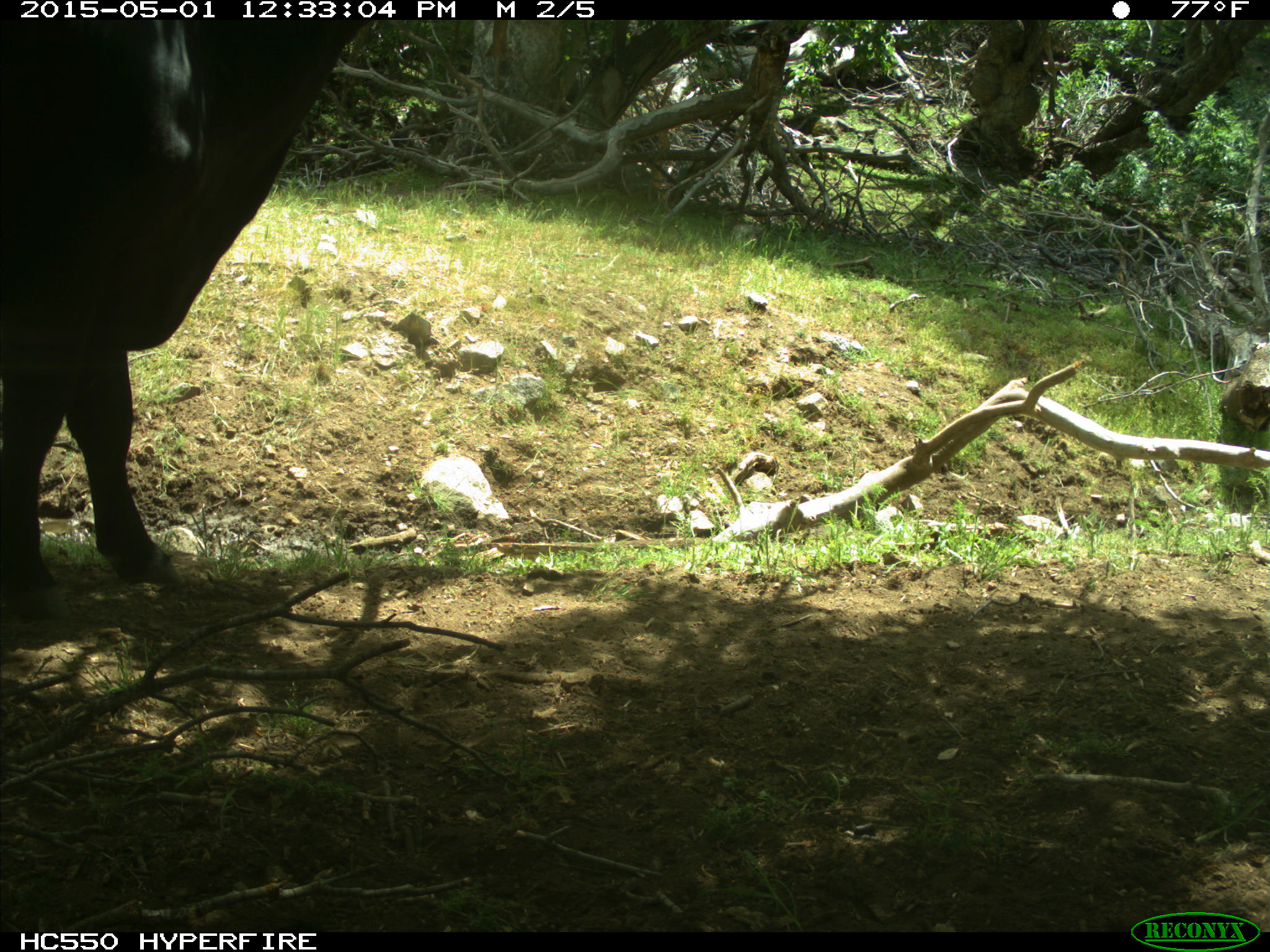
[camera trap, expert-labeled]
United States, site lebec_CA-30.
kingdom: Animalia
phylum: Chordata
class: Mammalia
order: Artiodactyla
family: Bovidae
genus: Bos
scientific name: Bos taurus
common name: domestic cow